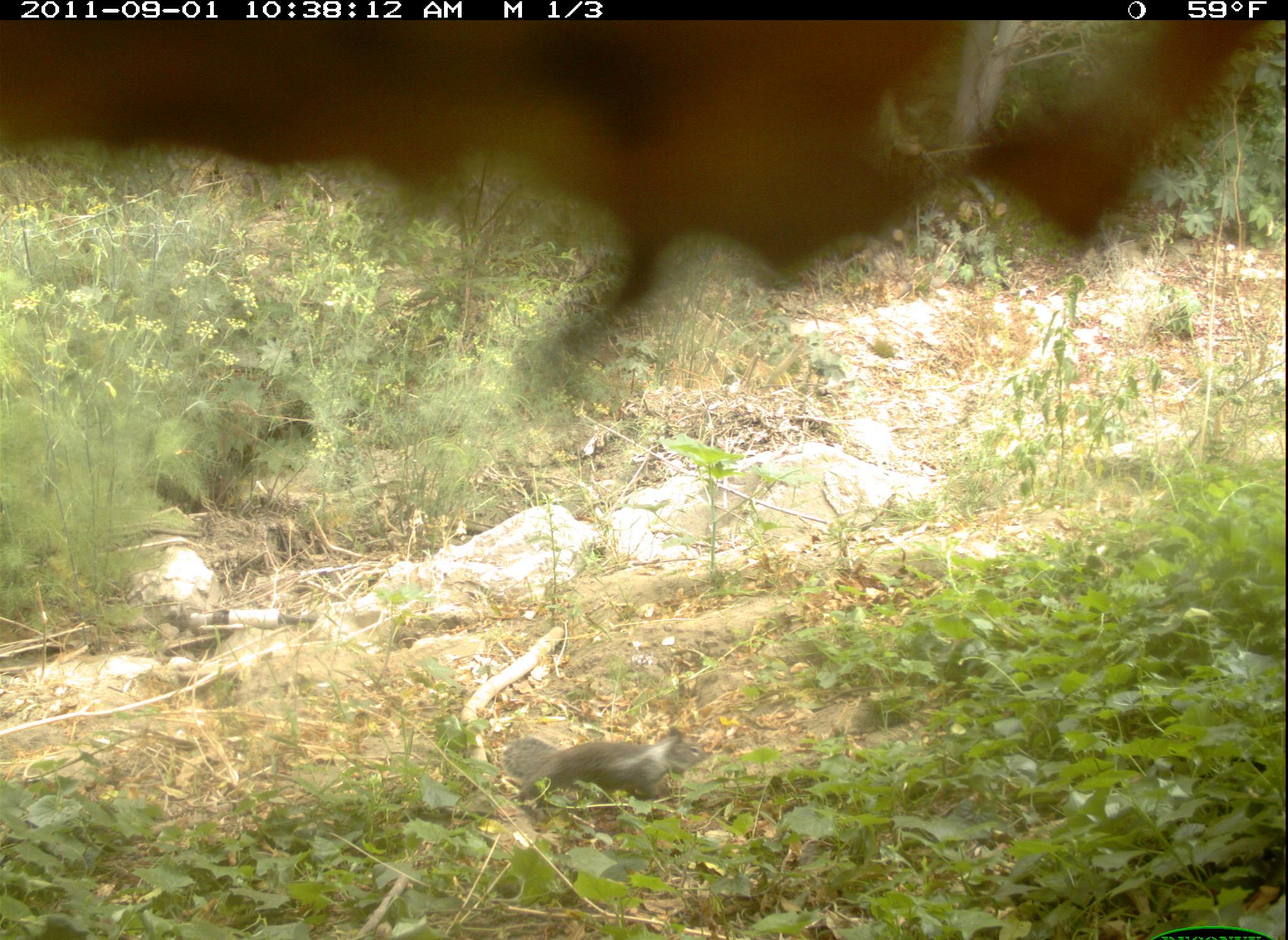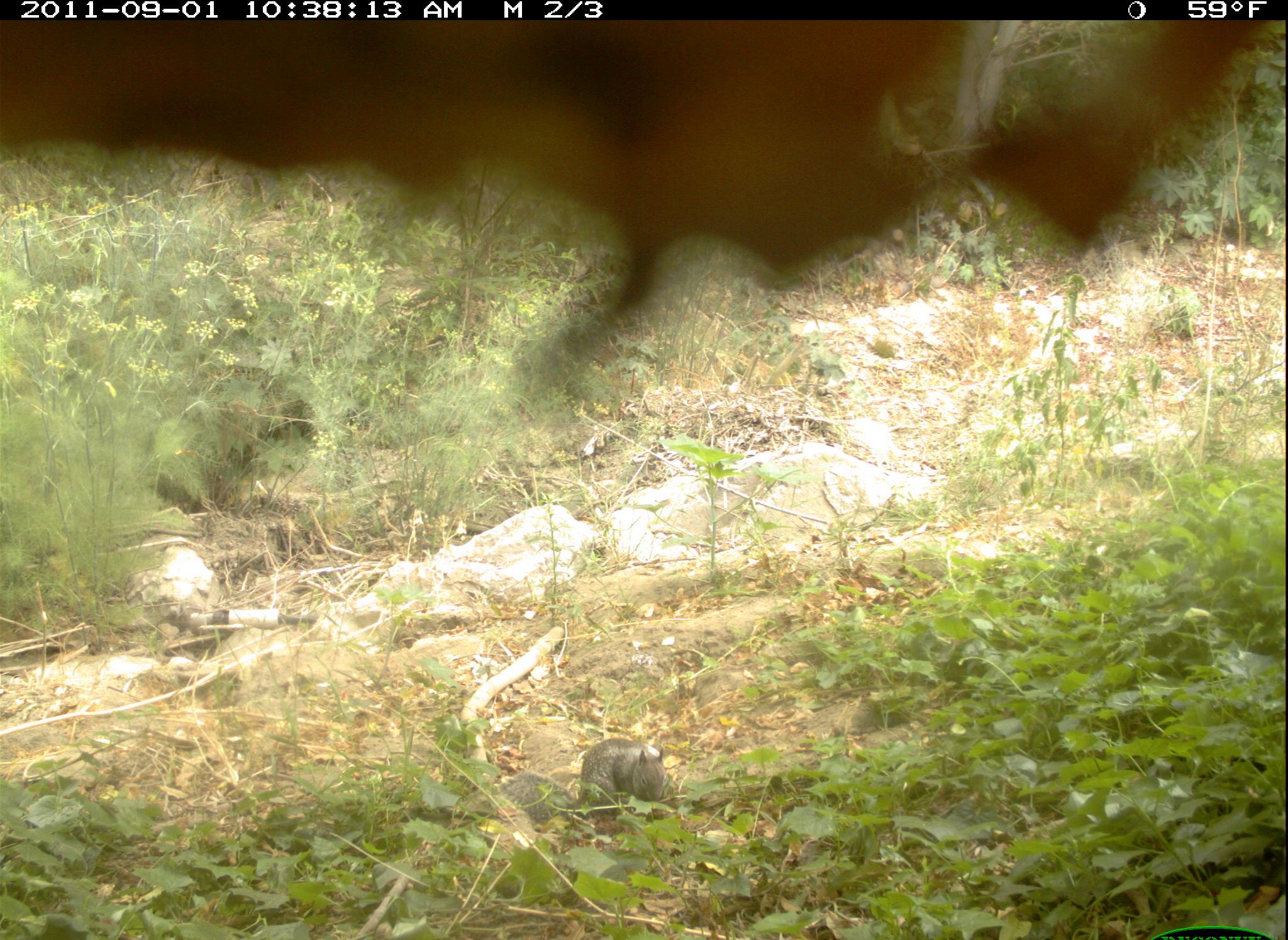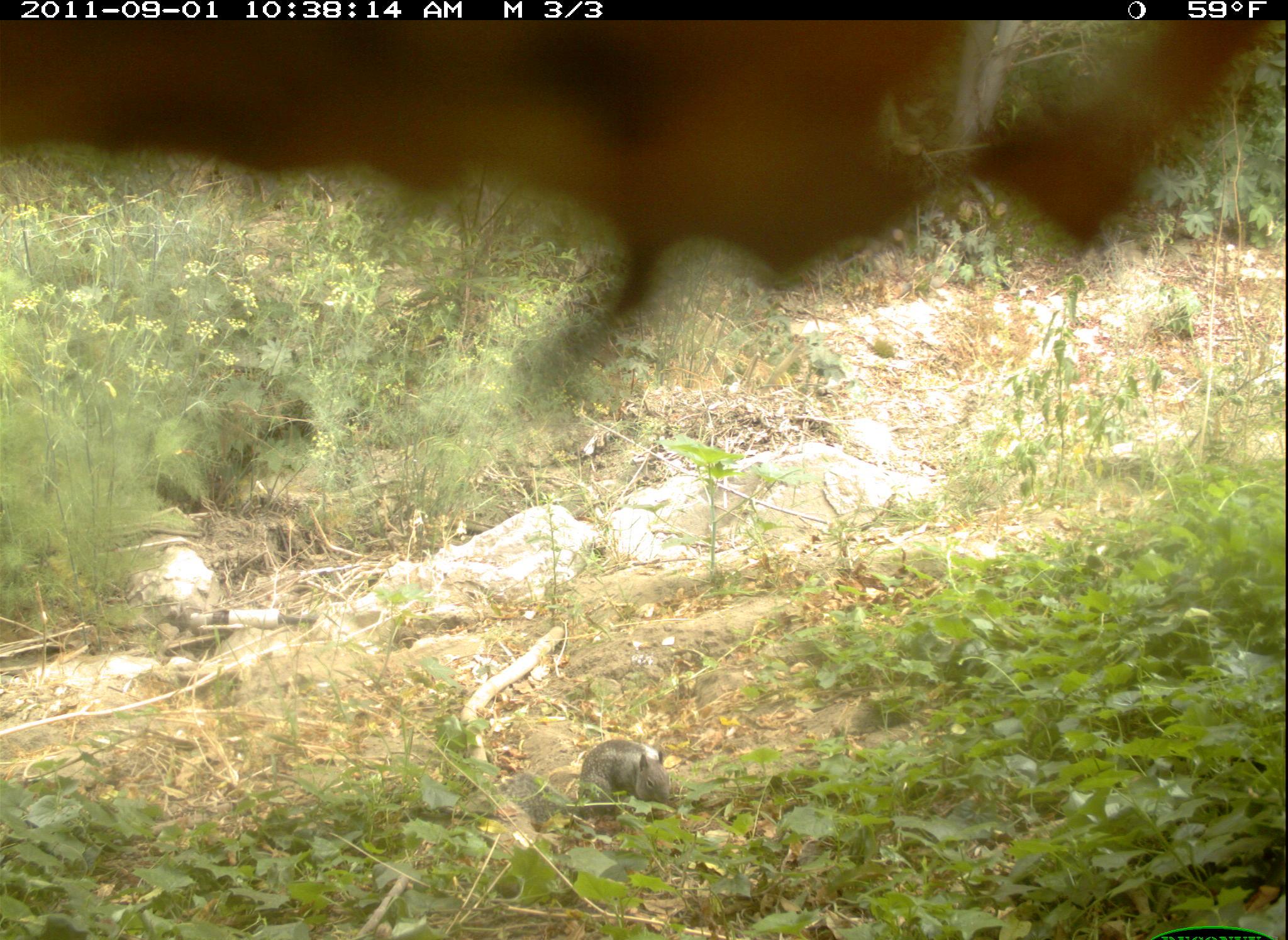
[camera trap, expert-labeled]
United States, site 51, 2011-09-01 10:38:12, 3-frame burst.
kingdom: Animalia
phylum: Chordata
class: Mammalia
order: Rodentia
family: Sciuridae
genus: Sciurus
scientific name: Sciurus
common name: squirrel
Squirrel (Sciurus).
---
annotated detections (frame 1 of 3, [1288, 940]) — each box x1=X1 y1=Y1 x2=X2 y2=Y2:
squirrel: x1=480 y1=696 x2=736 y2=850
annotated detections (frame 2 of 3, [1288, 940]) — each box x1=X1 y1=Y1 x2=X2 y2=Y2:
squirrel: x1=497 y1=726 x2=700 y2=828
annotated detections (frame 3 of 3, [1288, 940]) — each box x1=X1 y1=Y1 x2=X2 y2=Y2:
squirrel: x1=554 y1=720 x2=705 y2=836